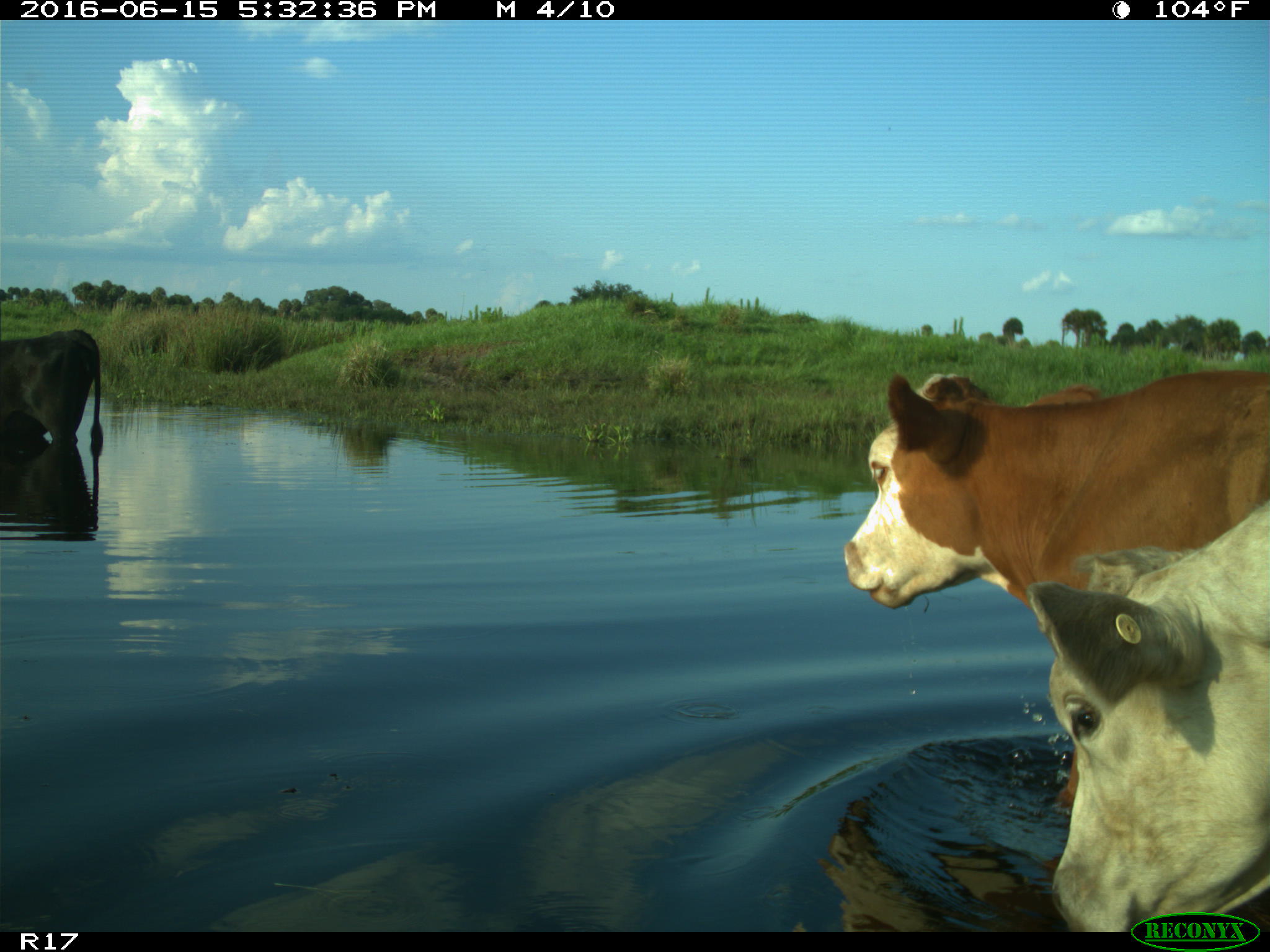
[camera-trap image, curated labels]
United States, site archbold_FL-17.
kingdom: Animalia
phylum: Chordata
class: Mammalia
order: Artiodactyla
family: Bovidae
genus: Bos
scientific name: Bos taurus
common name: domestic cow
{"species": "Bos taurus (domestic cow)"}